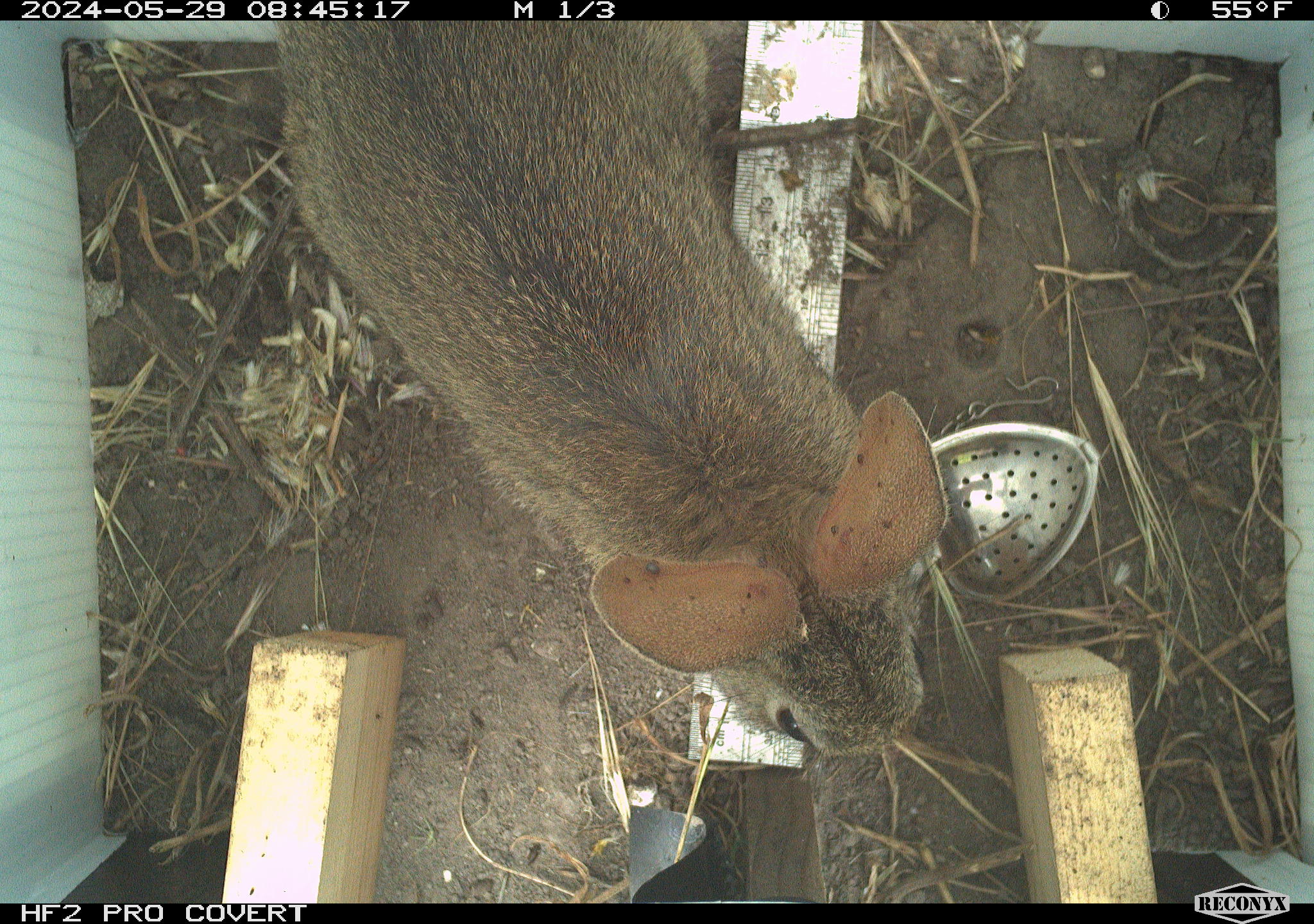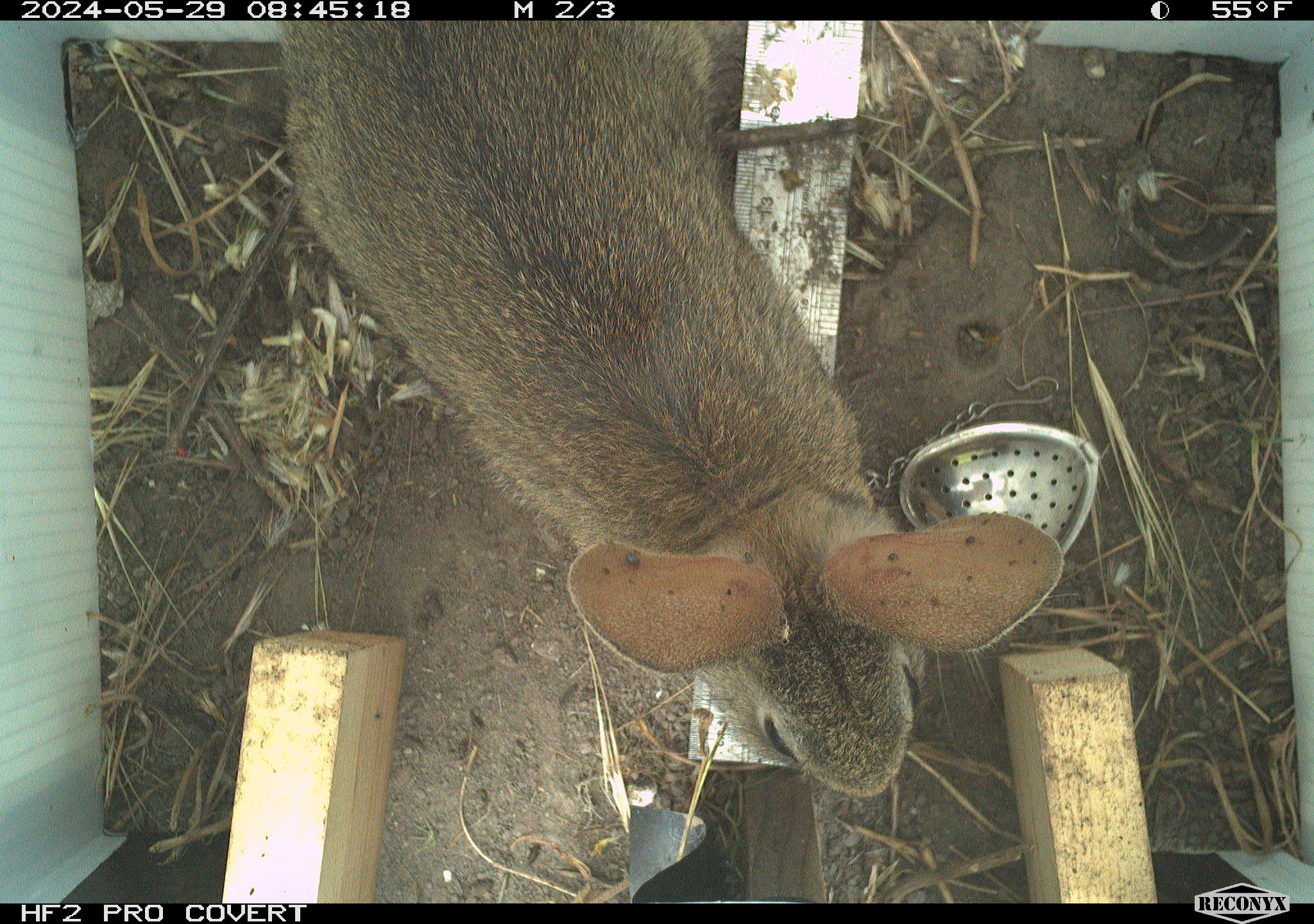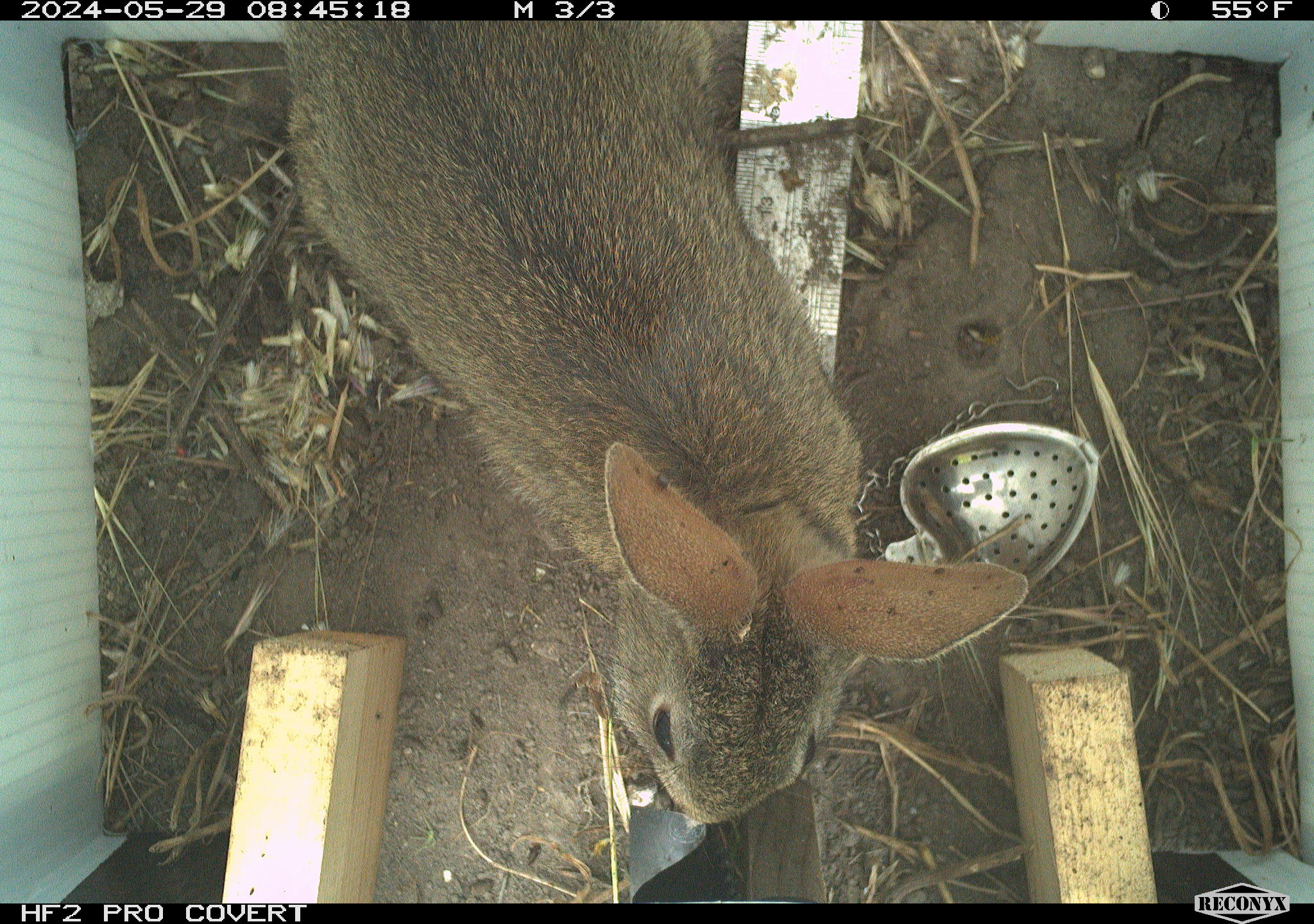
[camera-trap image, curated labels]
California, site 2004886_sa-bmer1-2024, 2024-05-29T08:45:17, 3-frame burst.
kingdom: Animalia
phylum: Chordata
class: Mammalia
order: Lagomorpha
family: Leporidae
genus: Sylvilagus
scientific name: Sylvilagus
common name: cottontail rabbits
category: sylvilagus species